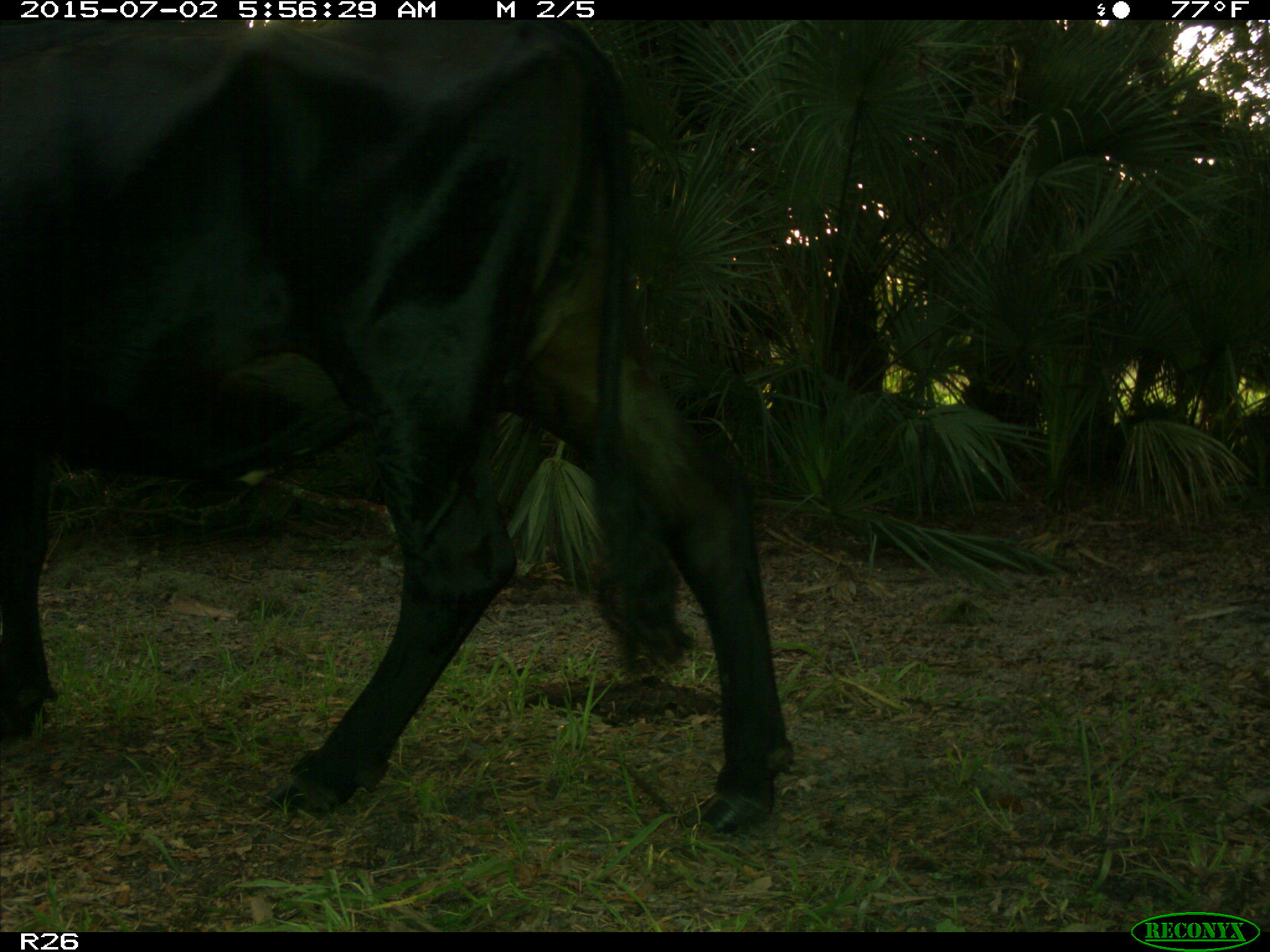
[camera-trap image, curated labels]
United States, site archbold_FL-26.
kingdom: Animalia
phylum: Chordata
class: Mammalia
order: Artiodactyla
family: Bovidae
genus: Bos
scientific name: Bos taurus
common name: domestic cow